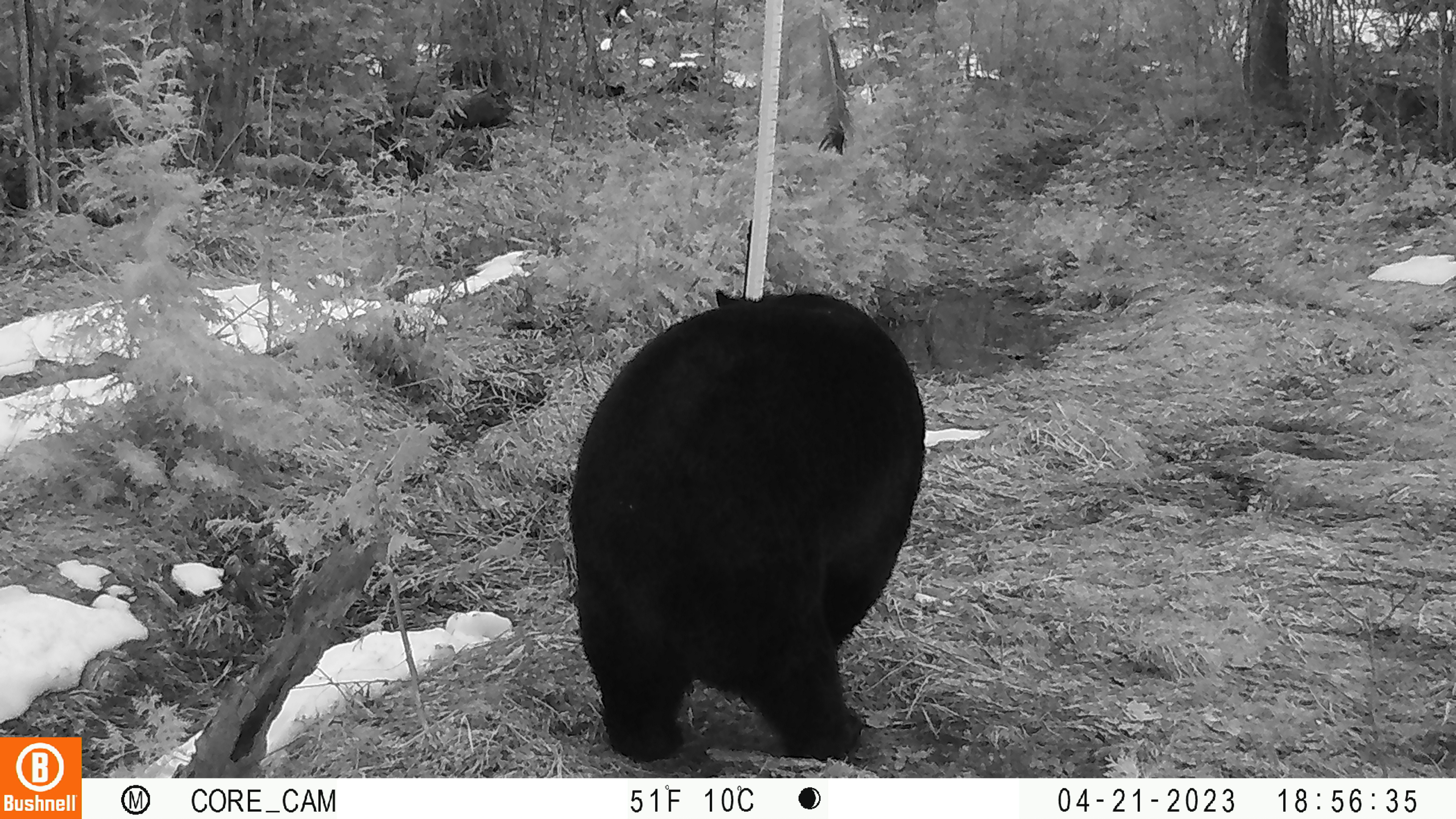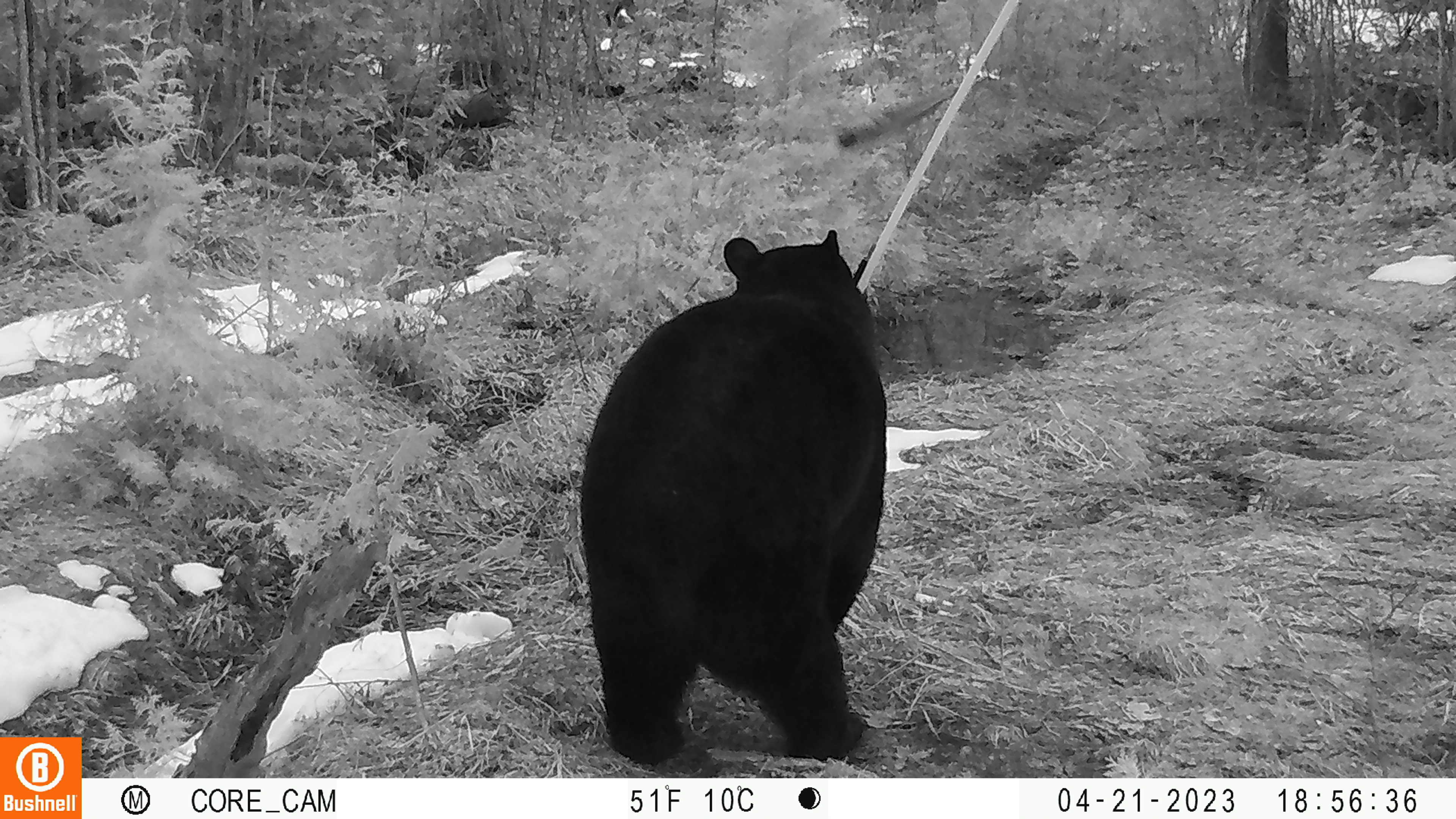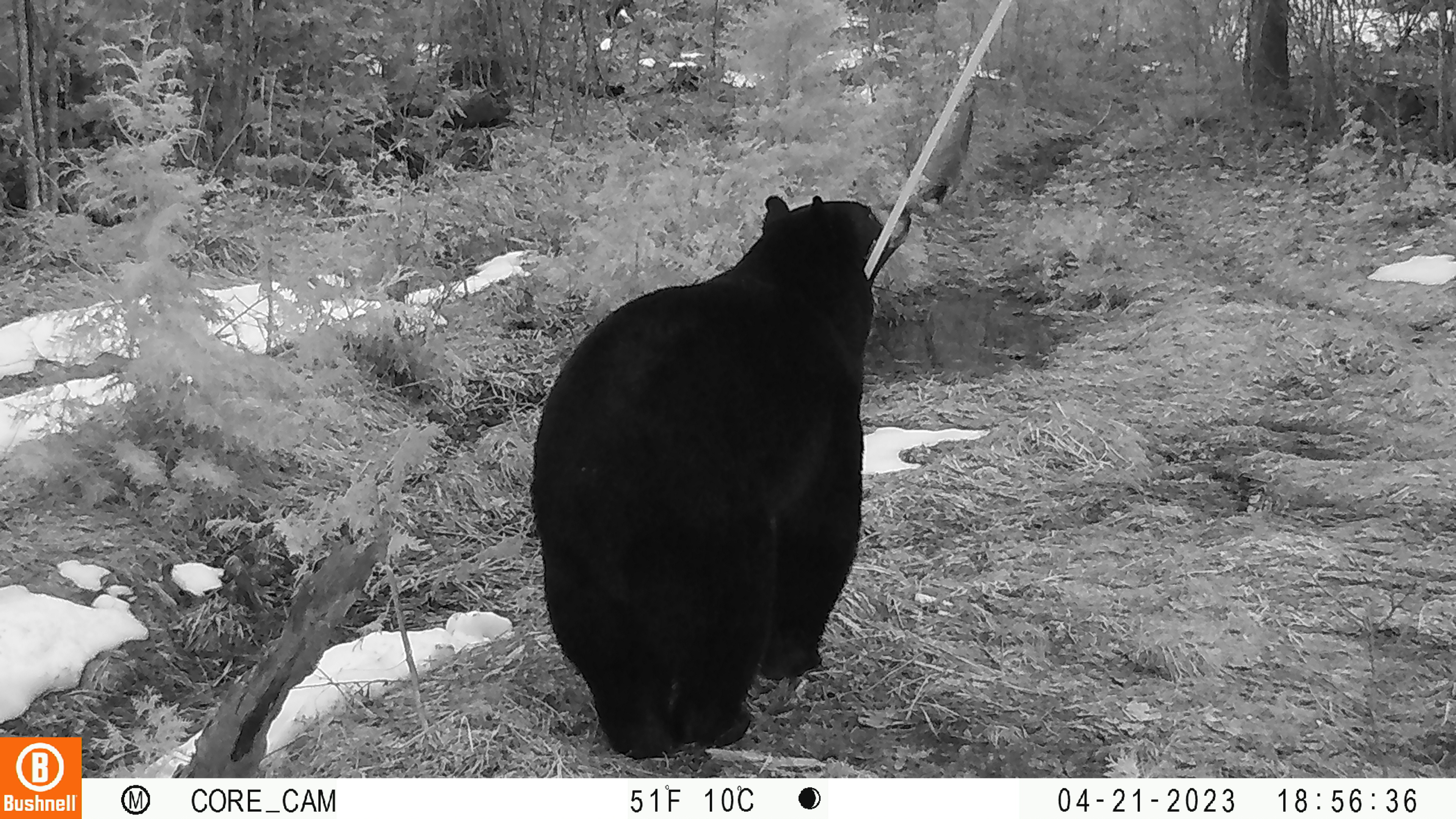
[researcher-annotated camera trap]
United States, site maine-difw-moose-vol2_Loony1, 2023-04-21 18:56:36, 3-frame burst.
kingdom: Animalia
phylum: Chordata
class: Mammalia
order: Carnivora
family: Ursidae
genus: Ursus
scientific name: Ursus americanus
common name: black bear